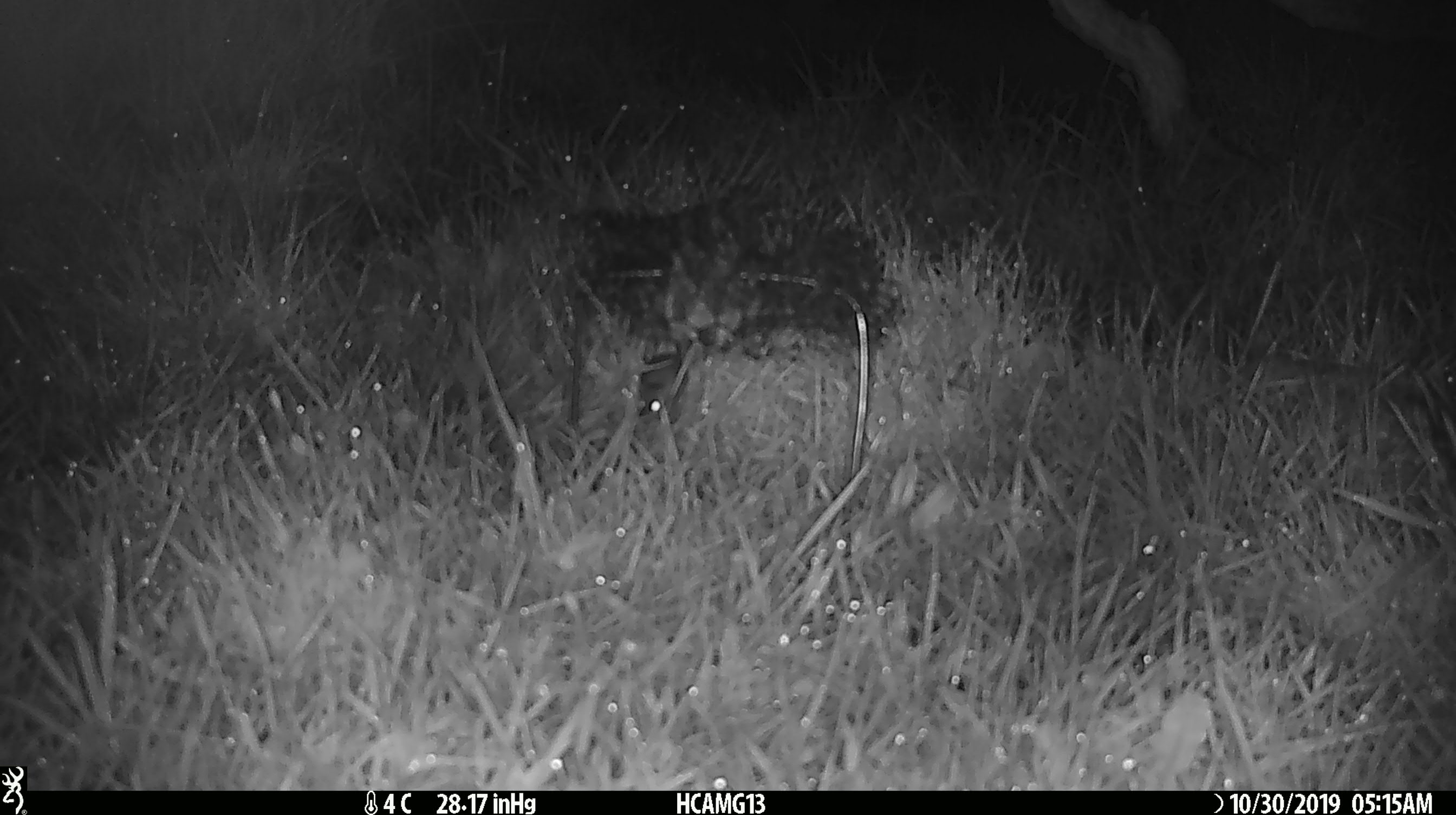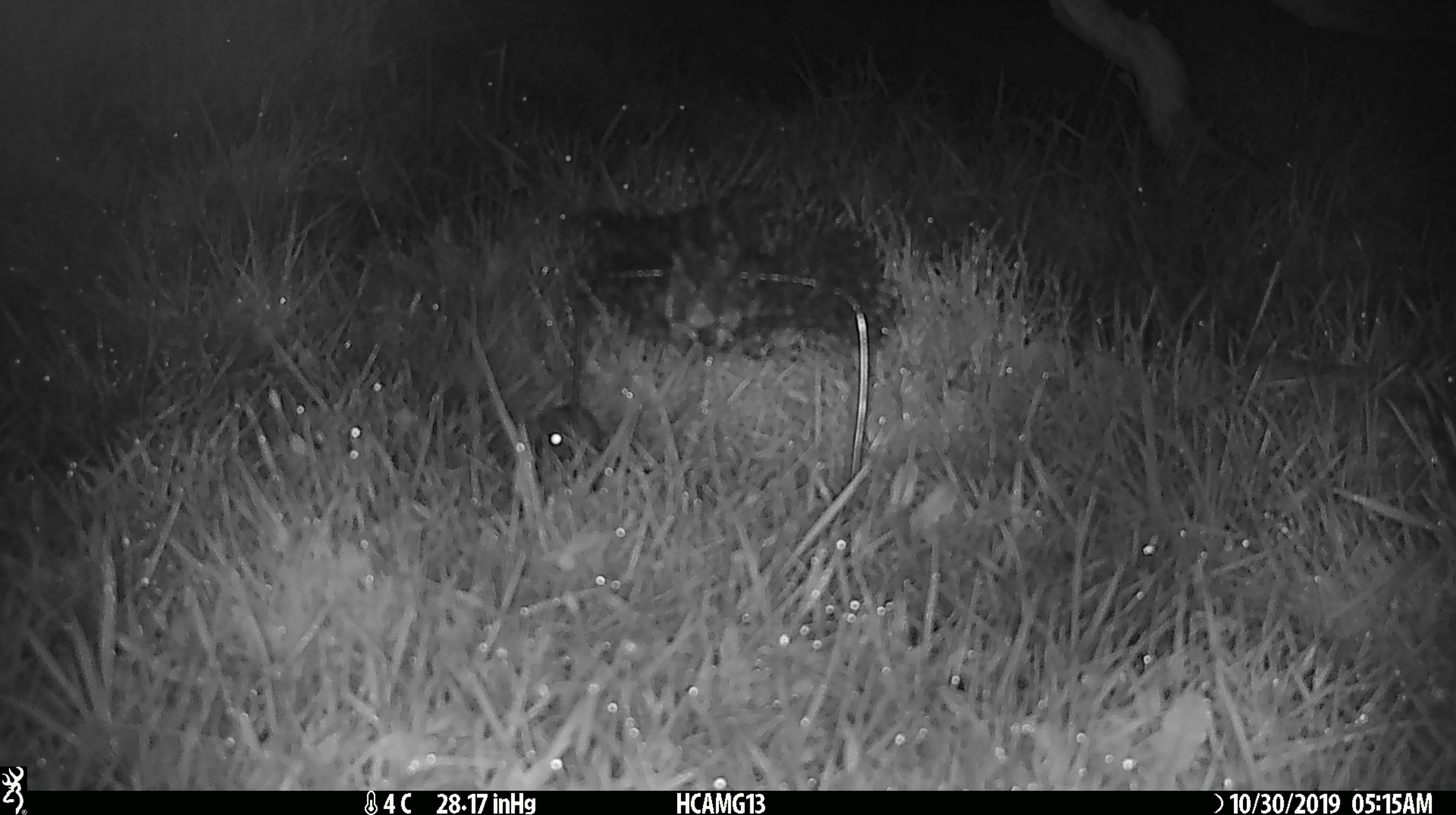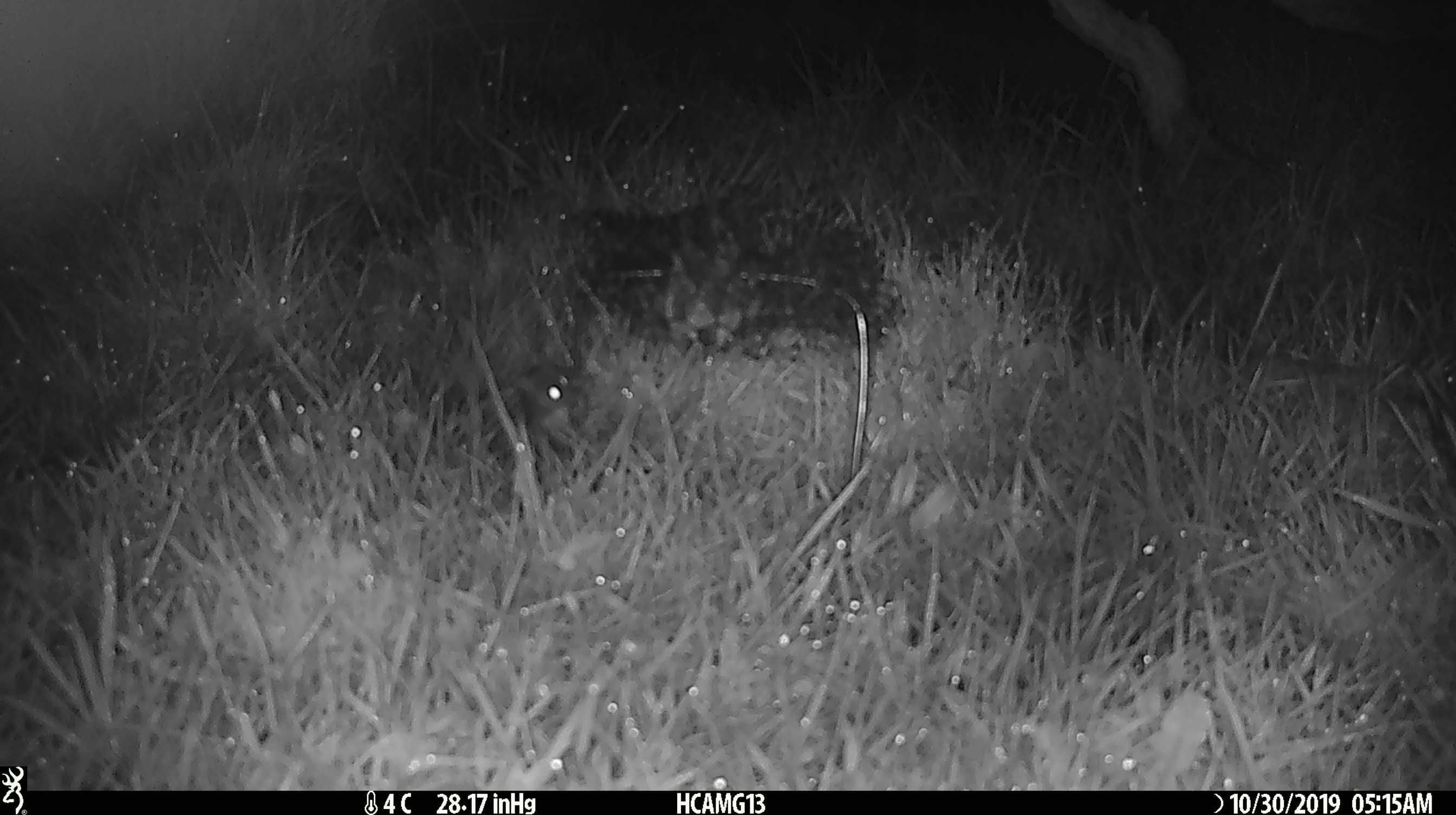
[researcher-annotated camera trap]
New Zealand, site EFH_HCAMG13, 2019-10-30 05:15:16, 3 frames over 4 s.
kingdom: Animalia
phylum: Chordata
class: Mammalia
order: Rodentia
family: Muridae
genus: Mus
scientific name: Mus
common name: mouse